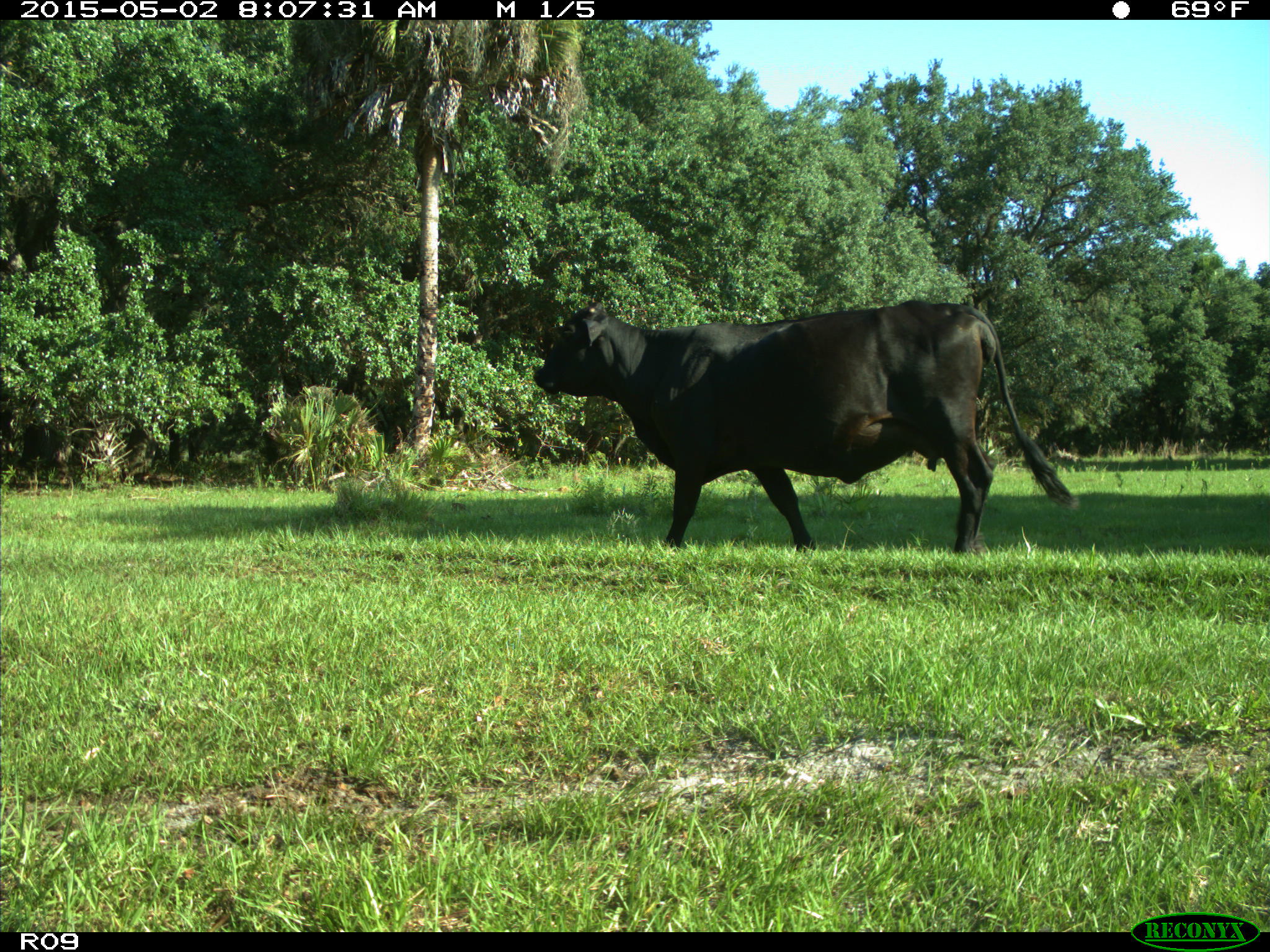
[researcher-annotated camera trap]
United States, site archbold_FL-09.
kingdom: Animalia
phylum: Chordata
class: Mammalia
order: Artiodactyla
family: Bovidae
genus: Bos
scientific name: Bos taurus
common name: domestic cow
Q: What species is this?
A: Bos taurus (domestic cow).